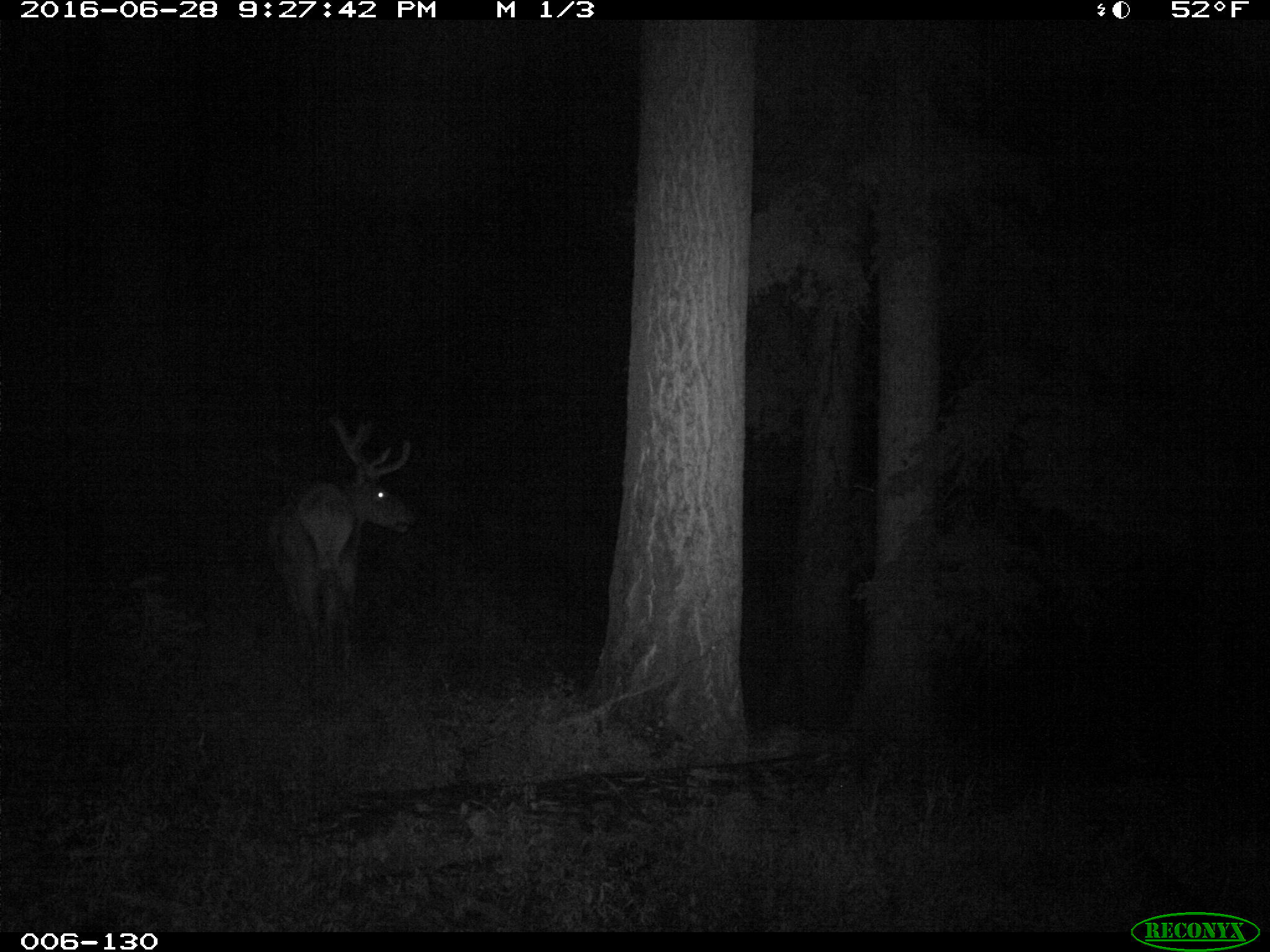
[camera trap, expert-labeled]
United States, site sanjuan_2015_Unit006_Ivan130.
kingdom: Animalia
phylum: Chordata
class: Mammalia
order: Artiodactyla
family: Cervidae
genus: Cervus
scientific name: Cervus elaphus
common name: red deer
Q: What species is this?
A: Cervus elaphus (red deer).